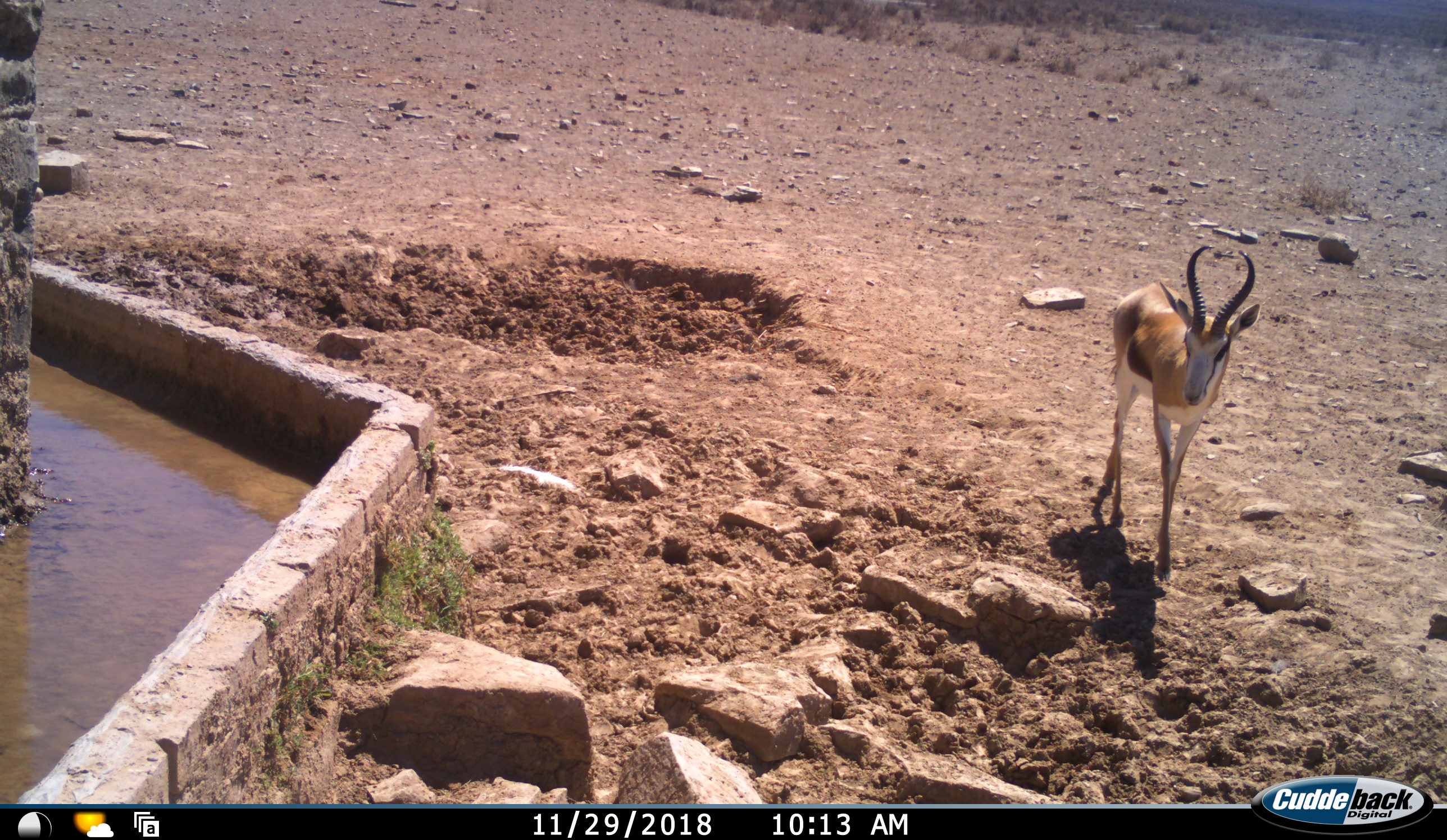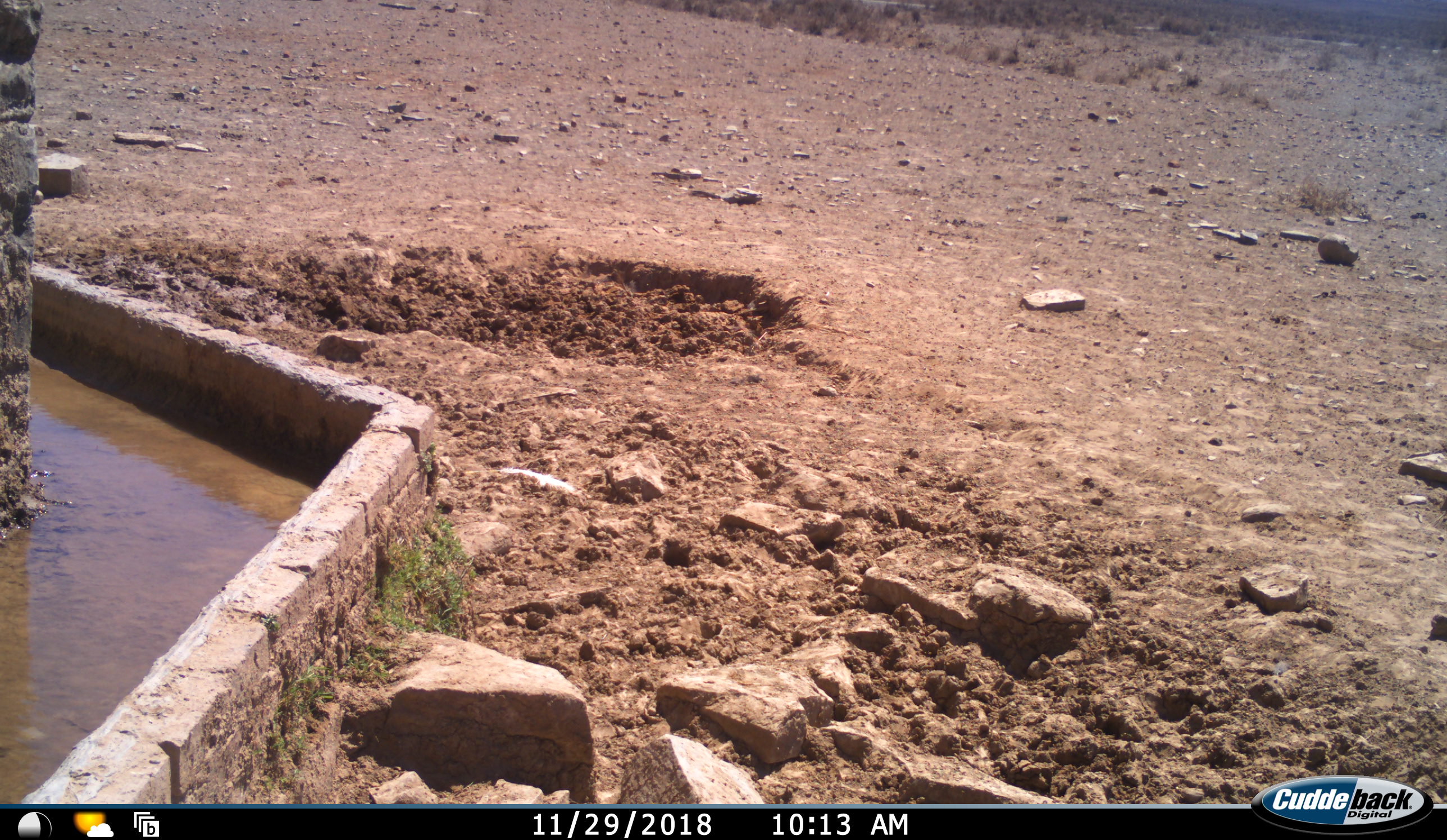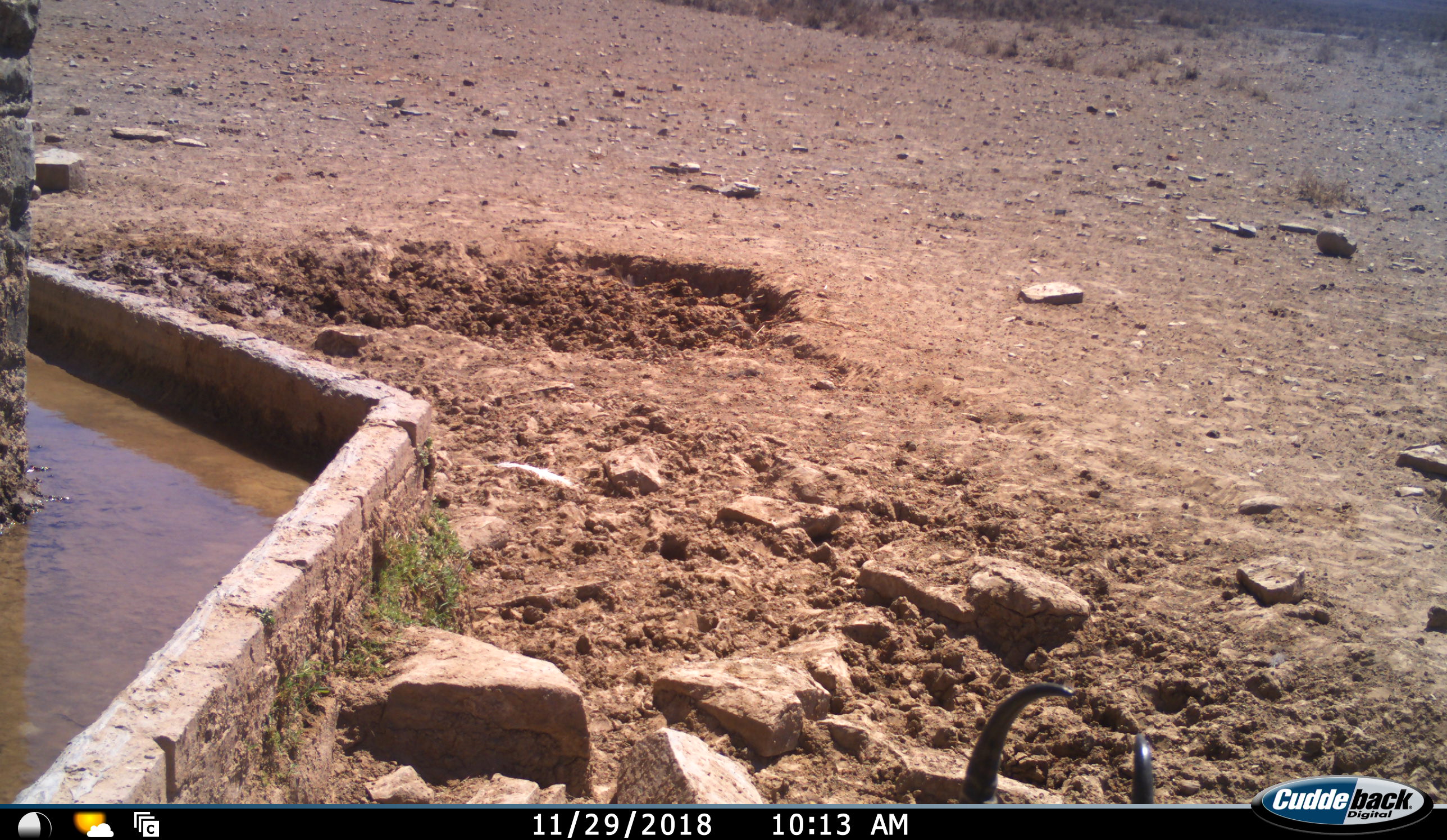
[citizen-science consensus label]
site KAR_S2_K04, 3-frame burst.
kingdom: Animalia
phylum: Chordata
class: Mammalia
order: Artiodactyla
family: Bovidae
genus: Antidorcas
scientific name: Antidorcas marsupialis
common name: springbok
Springbok (Antidorcas marsupialis), count 1. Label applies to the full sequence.